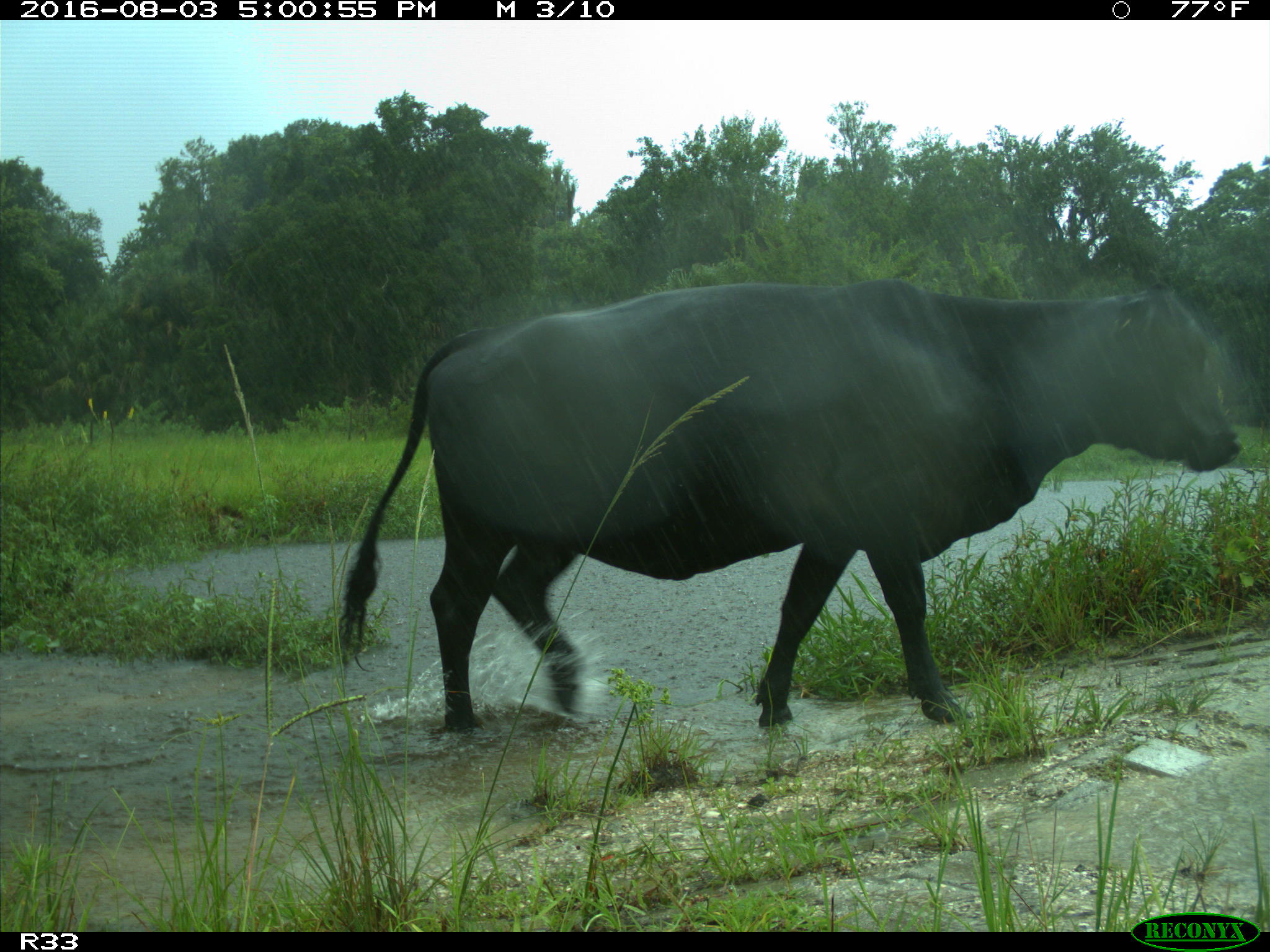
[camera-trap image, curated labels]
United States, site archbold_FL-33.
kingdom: Animalia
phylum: Chordata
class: Mammalia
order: Artiodactyla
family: Bovidae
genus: Bos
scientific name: Bos taurus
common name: domestic cow